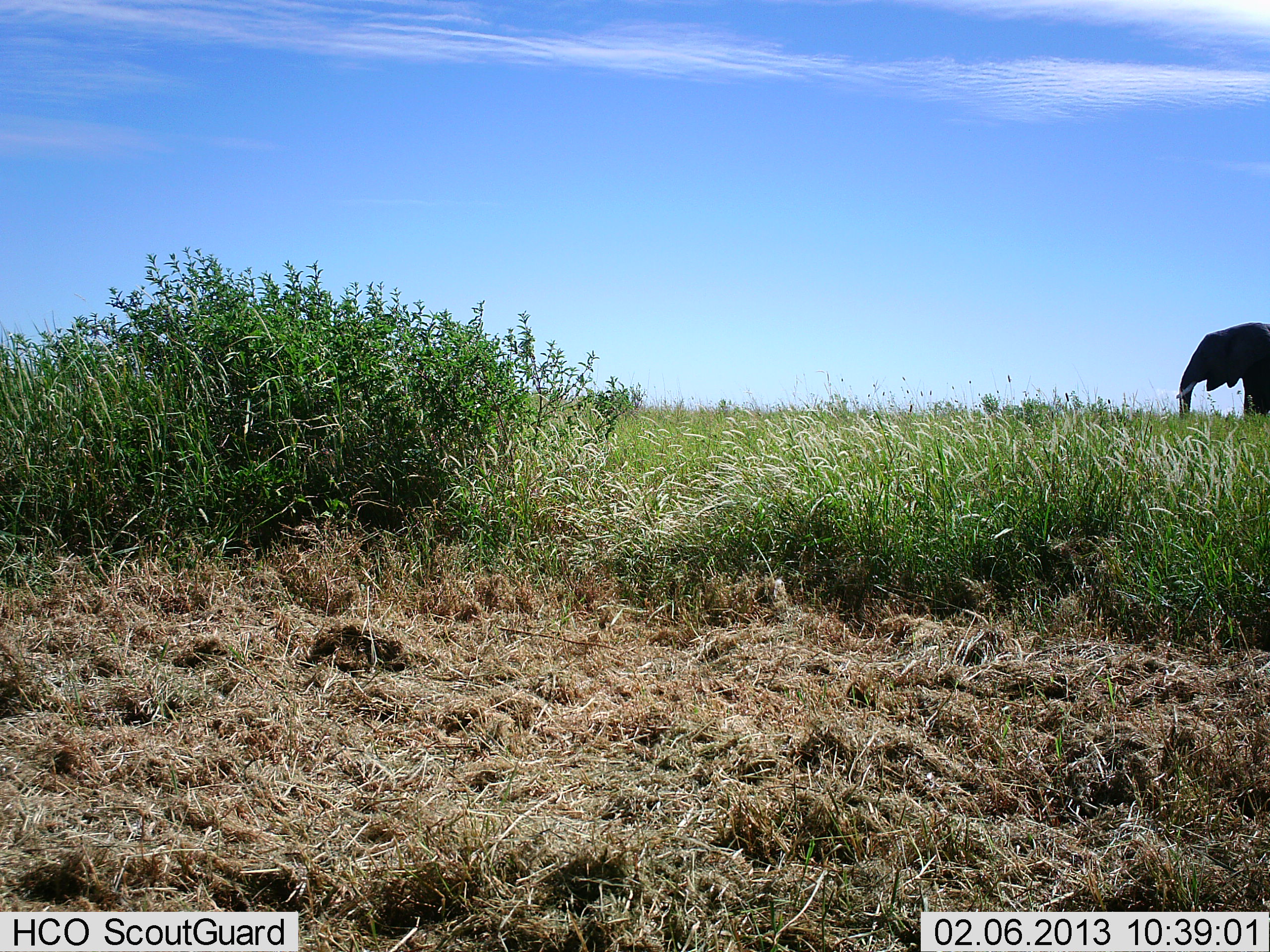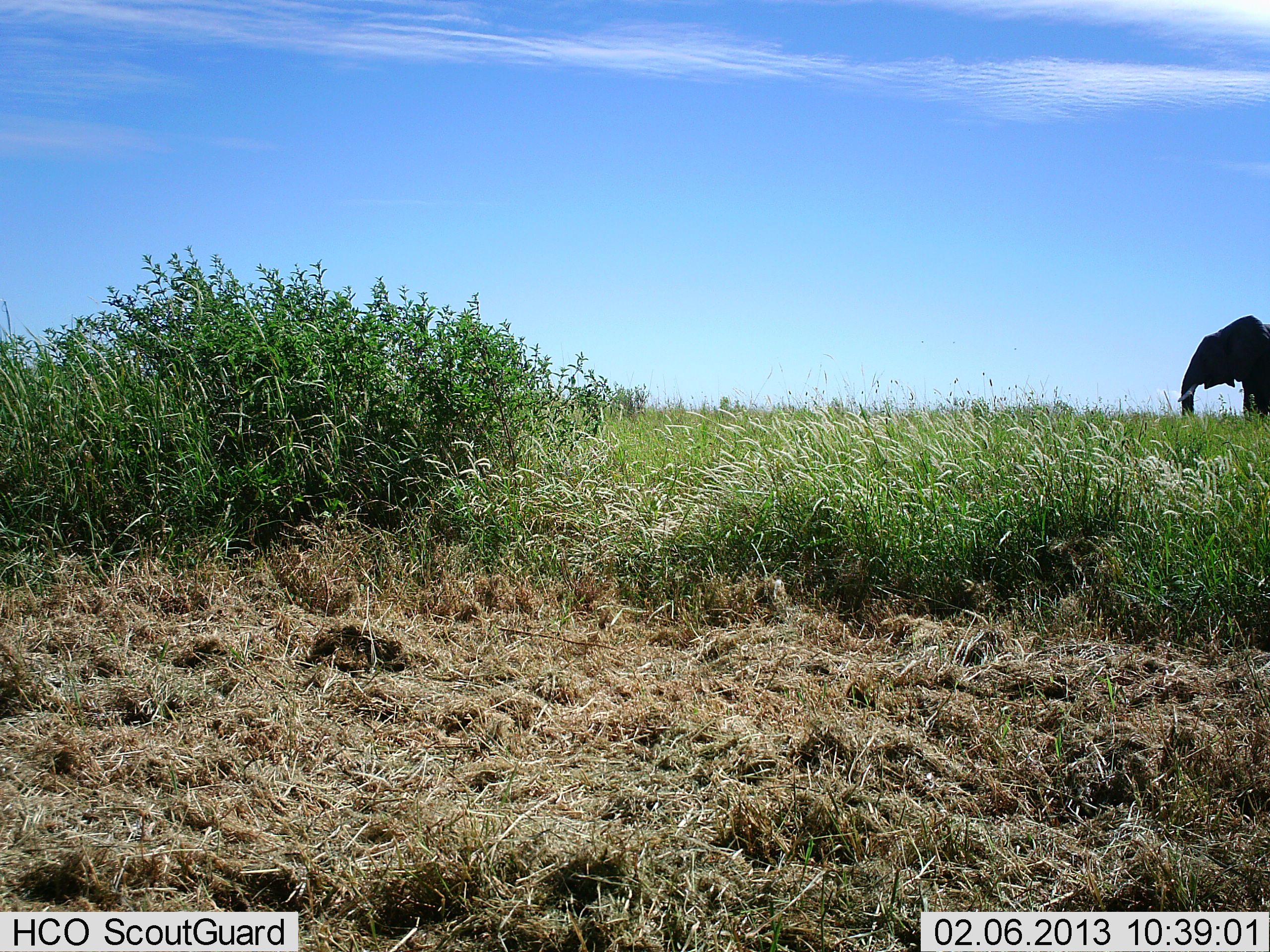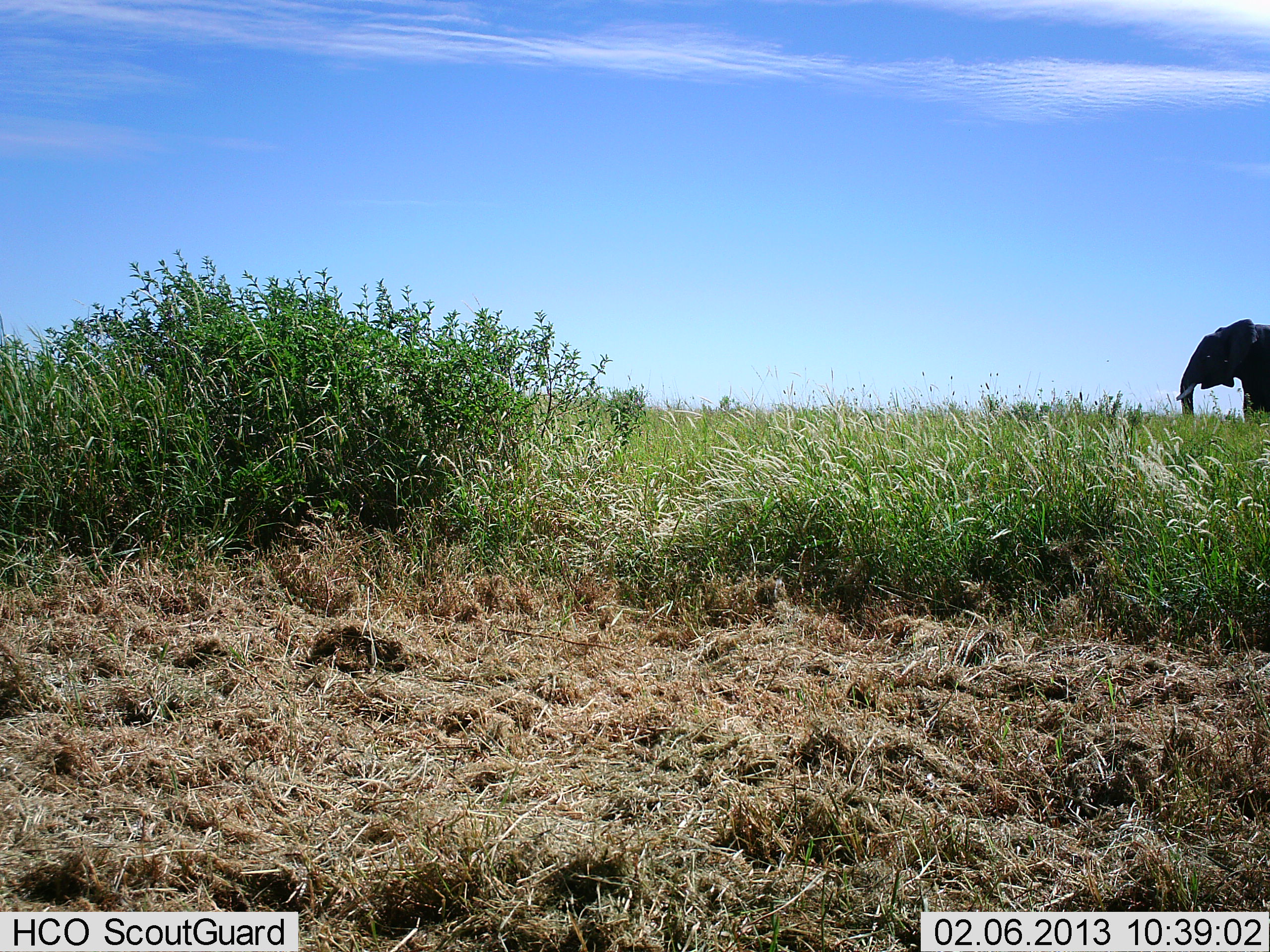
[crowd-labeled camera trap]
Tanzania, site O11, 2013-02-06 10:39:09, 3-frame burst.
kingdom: Animalia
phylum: Chordata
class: Mammalia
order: Proboscidea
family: Elephantidae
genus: Loxodonta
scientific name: Loxodonta africana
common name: african bush elephant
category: elephant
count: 1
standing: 86%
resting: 0%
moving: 0%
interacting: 0%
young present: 0%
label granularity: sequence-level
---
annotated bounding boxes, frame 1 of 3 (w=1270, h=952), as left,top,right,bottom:
animal: 1175,320,1270,426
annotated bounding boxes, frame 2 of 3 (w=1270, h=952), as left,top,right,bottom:
animal: 1177,313,1270,426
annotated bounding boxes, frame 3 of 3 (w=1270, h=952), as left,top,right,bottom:
animal: 1175,317,1270,423